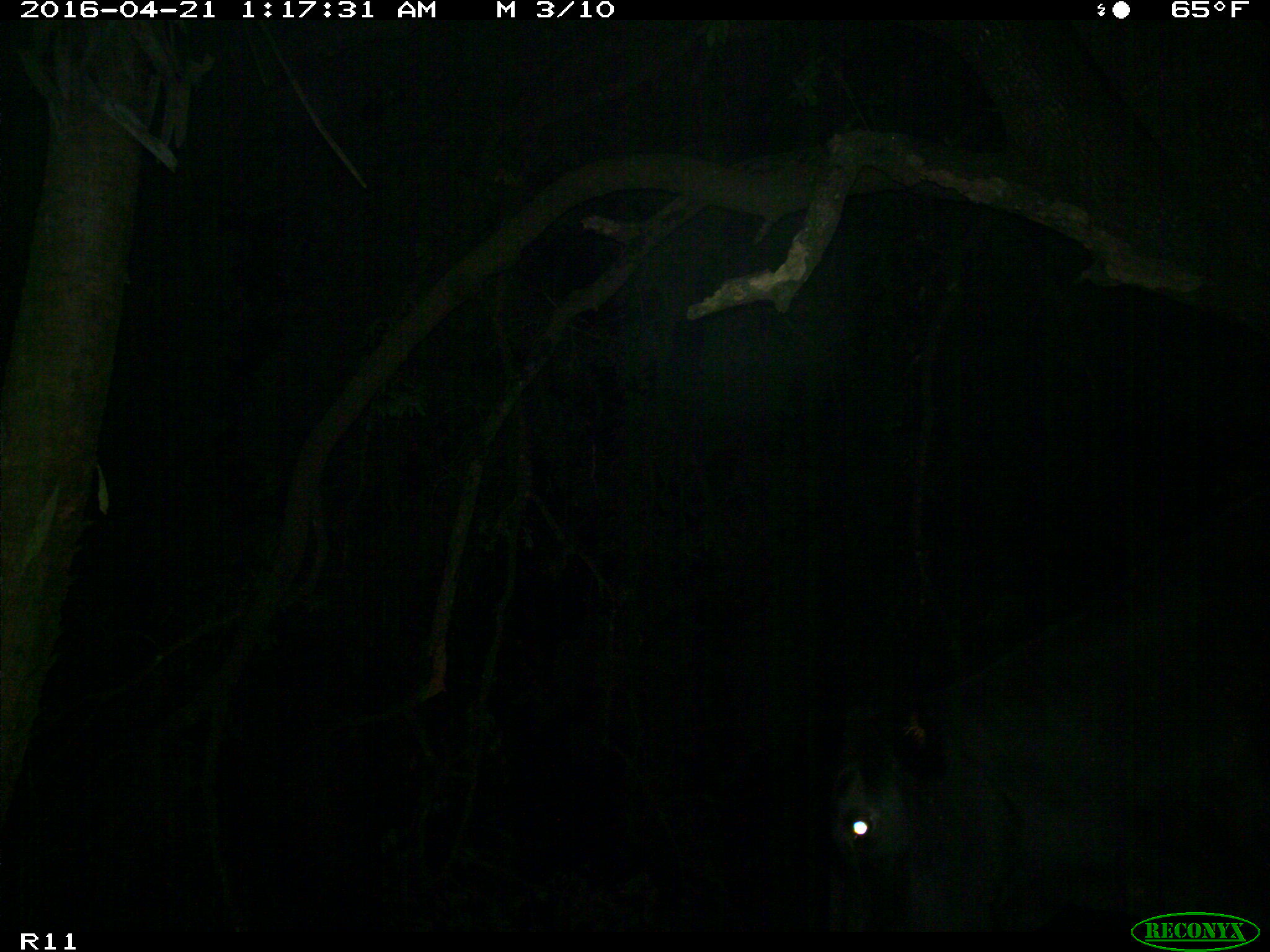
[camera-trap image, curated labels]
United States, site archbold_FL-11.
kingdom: Animalia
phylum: Chordata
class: Mammalia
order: Artiodactyla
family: Bovidae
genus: Bos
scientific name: Bos taurus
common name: domestic cow